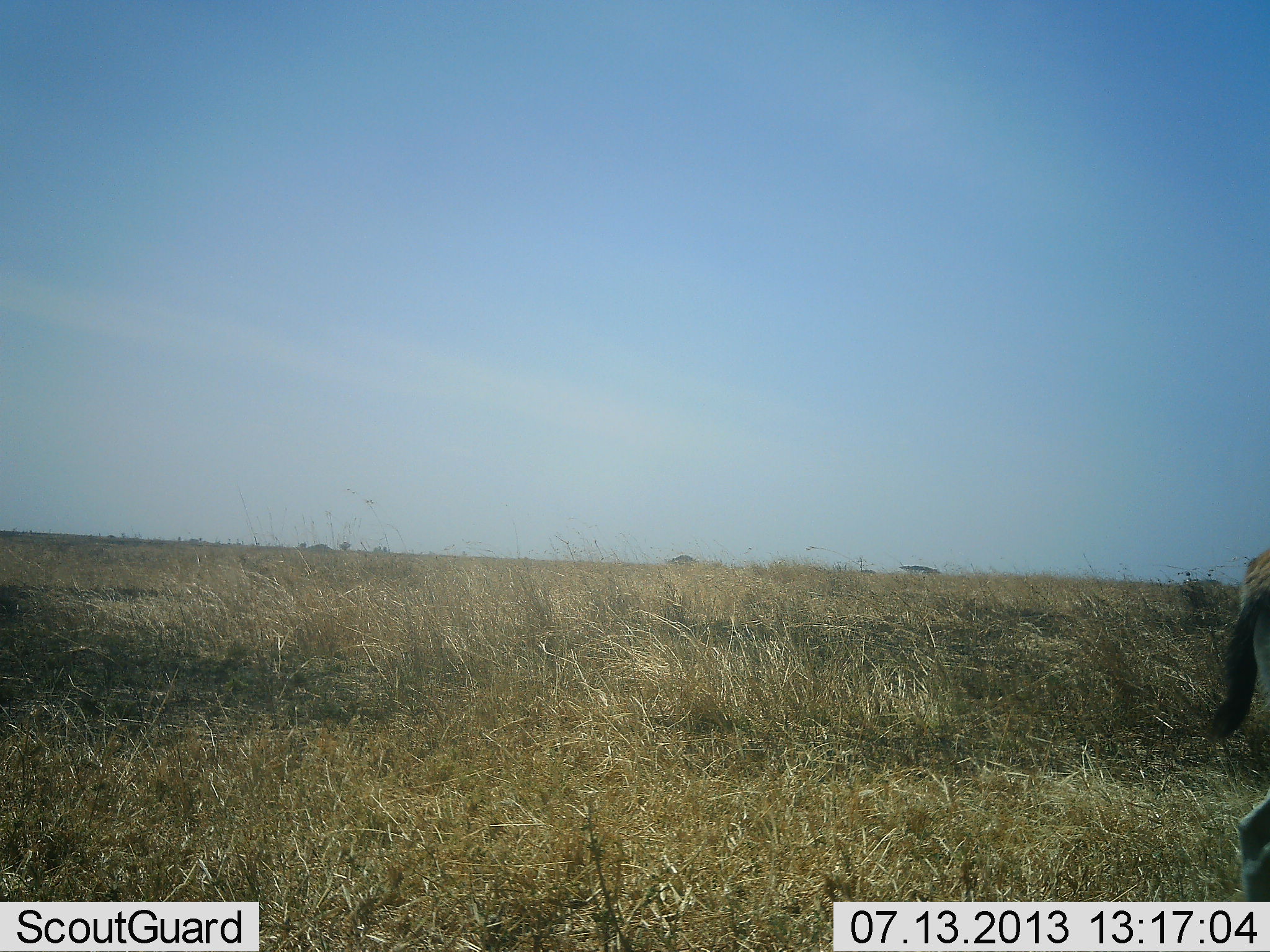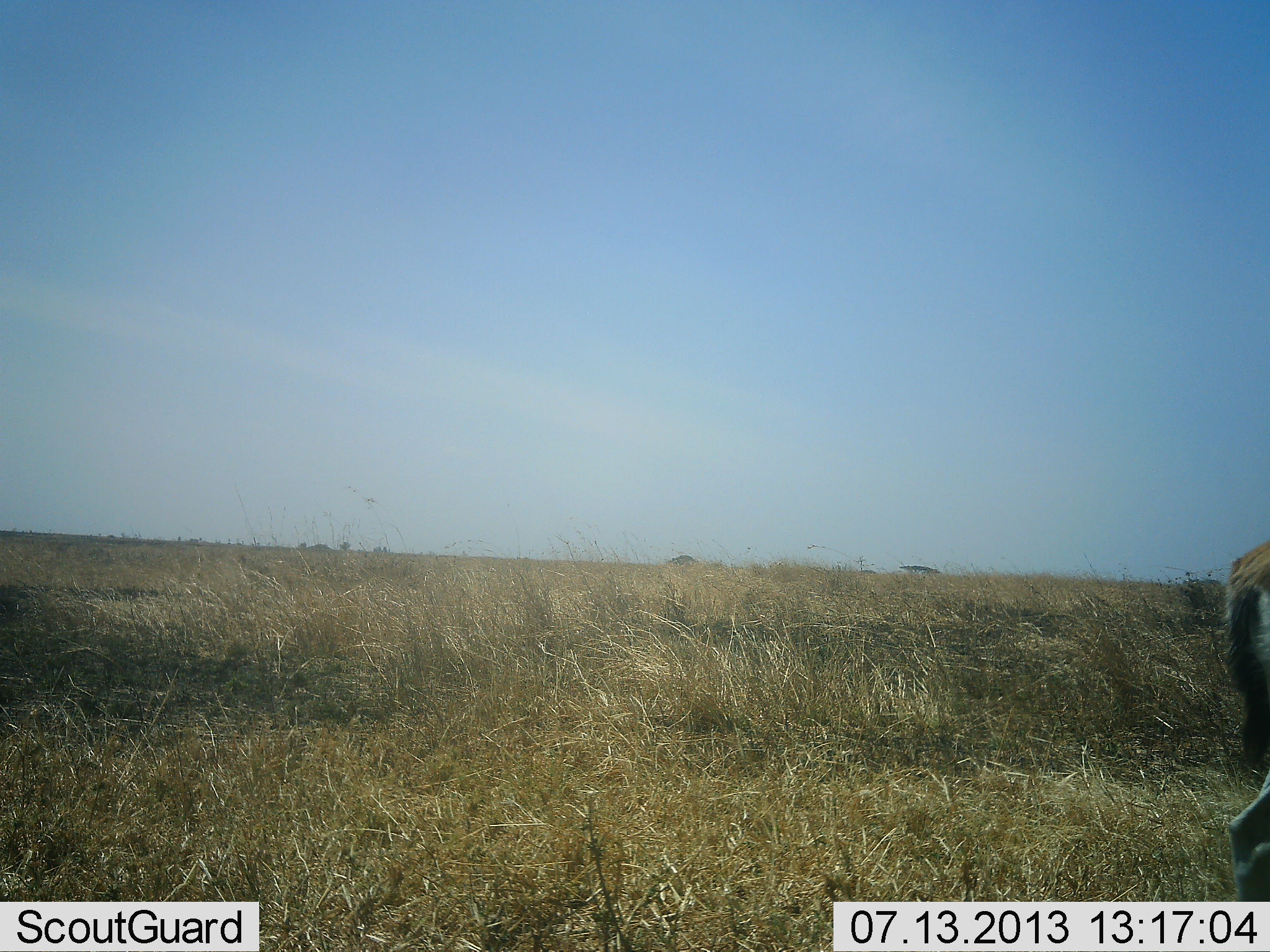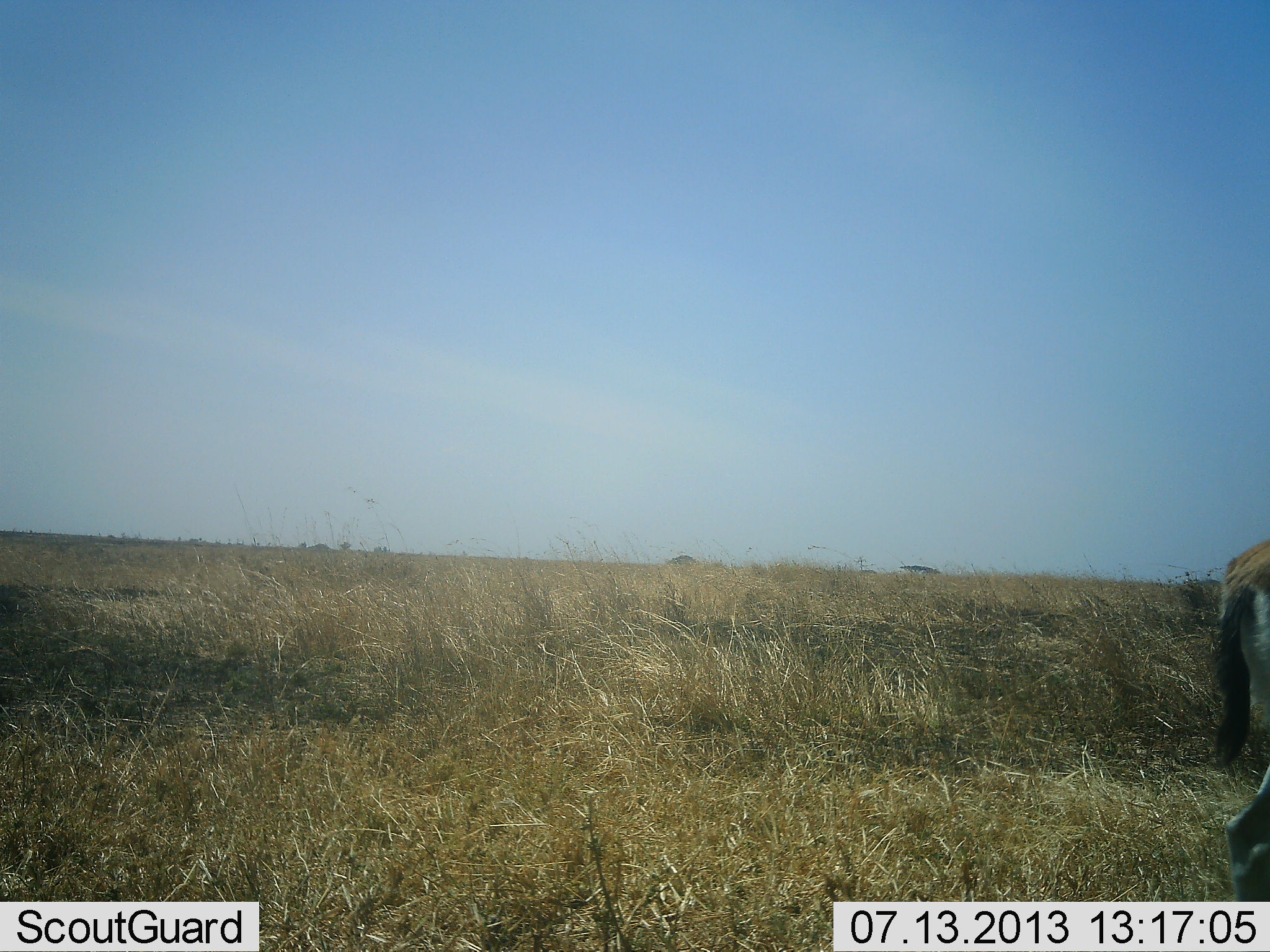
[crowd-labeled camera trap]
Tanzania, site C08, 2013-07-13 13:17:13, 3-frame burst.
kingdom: Animalia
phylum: Chordata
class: Mammalia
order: Artiodactyla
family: Bovidae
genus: Eudorcas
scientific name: Eudorcas thomsonii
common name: thomson's gazelle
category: gazellethomsons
Gazellethomsons (thomson's gazelle) (Eudorcas thomsonii), count 1. Behavior (volunteer vote fractions): standing 71%, resting 0%, moving 36%, interacting 0%. Young present (vote fraction): 0%. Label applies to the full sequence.